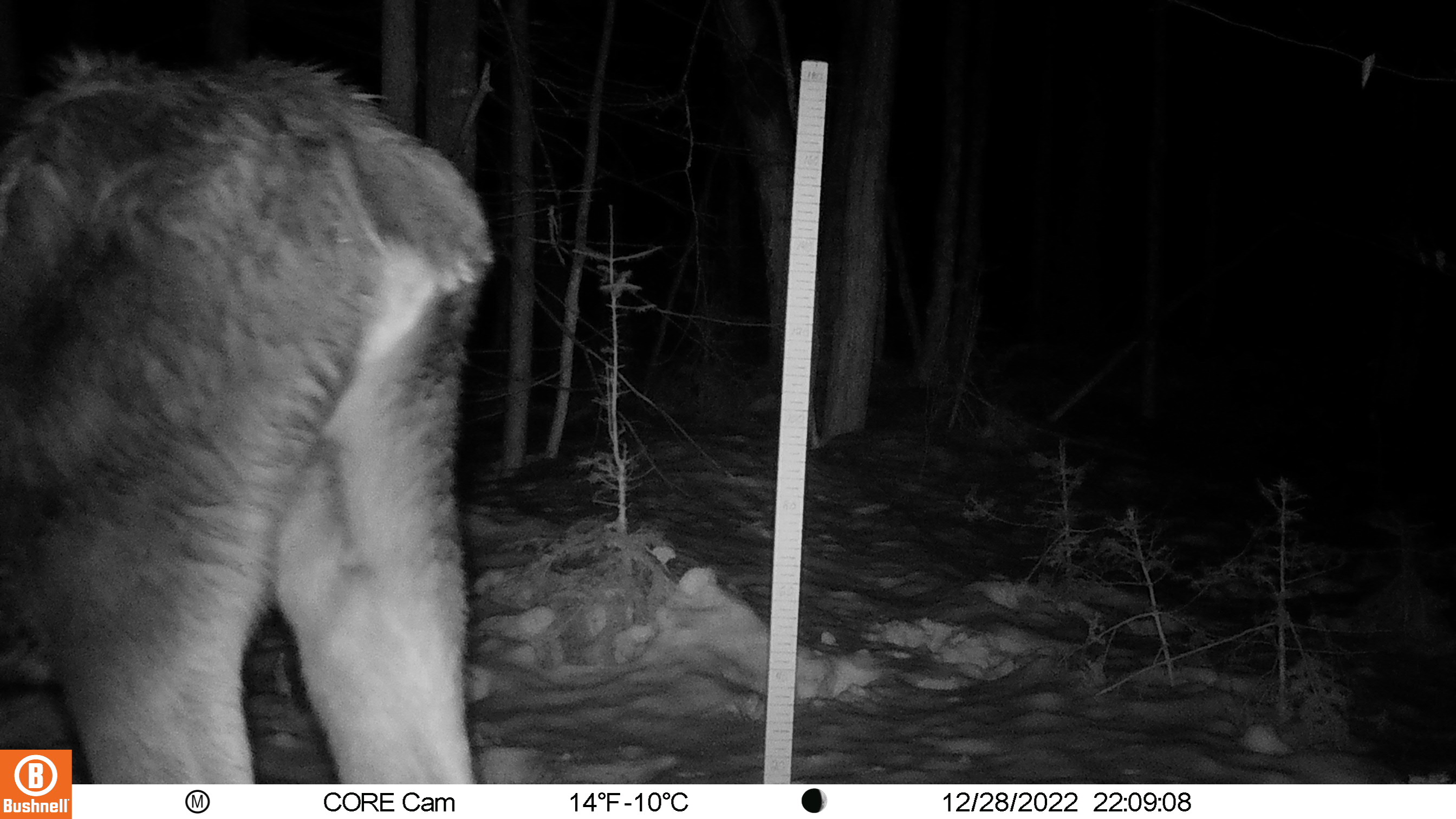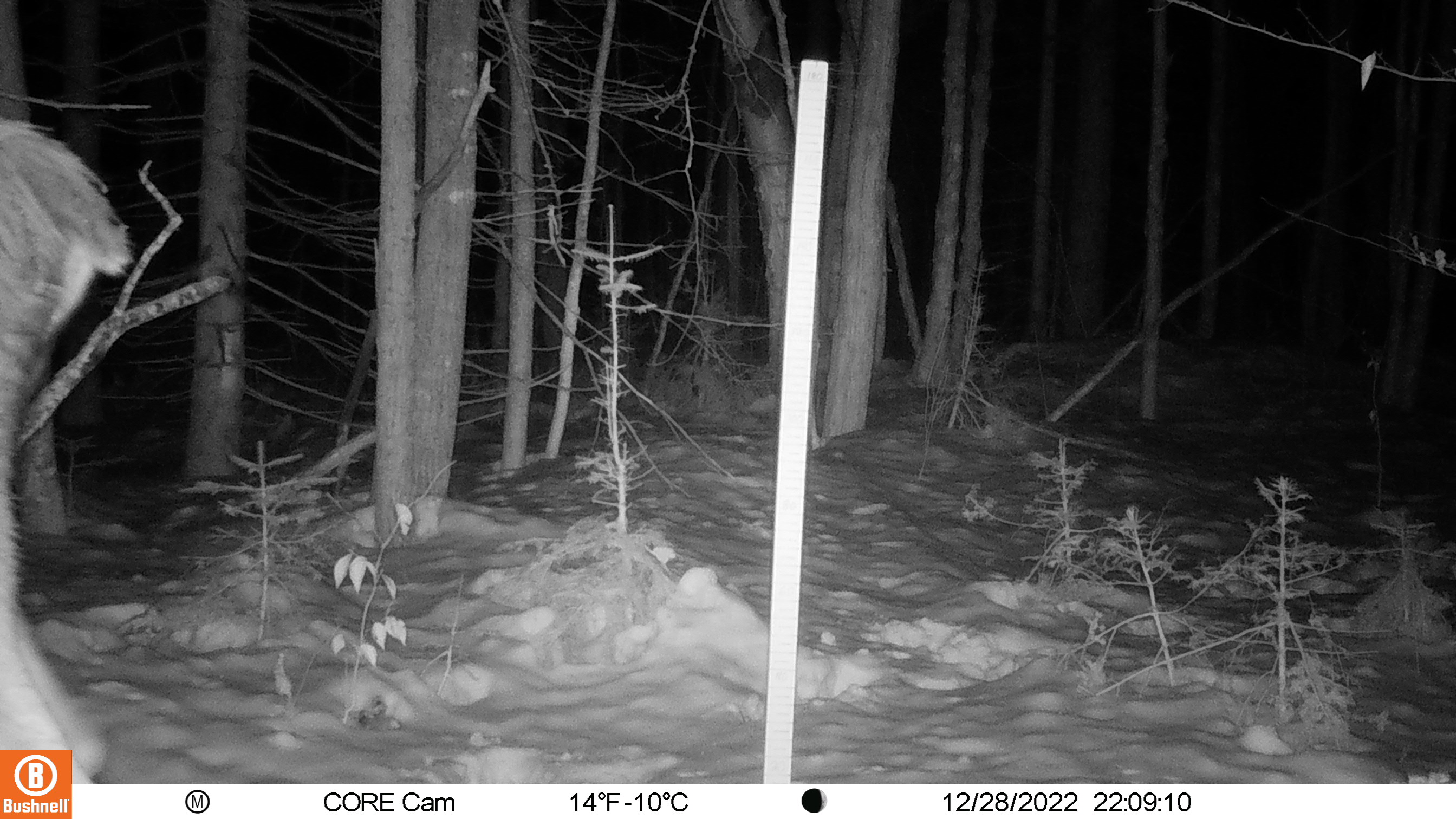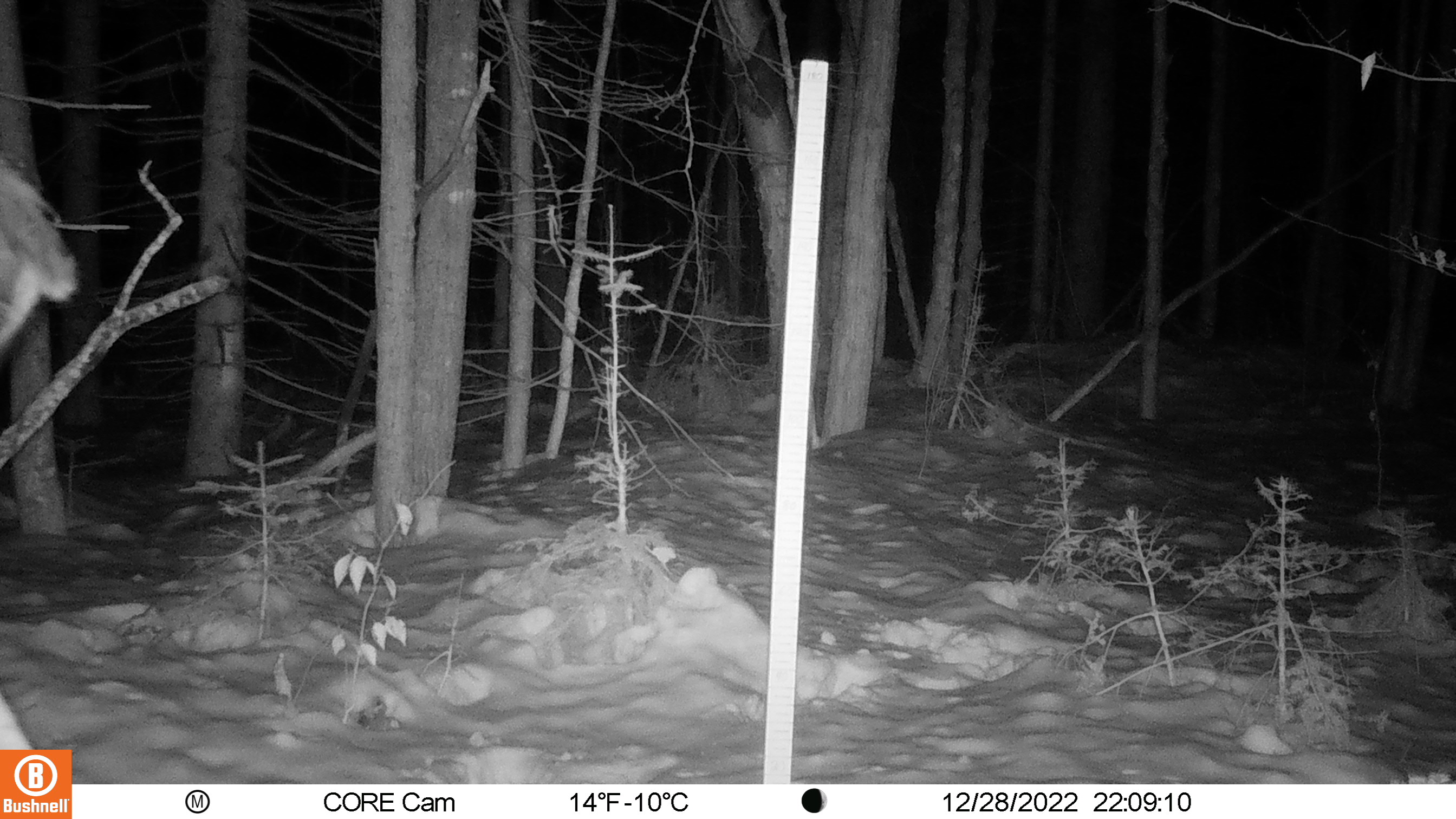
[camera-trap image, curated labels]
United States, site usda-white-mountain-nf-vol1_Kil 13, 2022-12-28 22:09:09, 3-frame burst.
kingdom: Animalia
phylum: Chordata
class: Mammalia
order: Artiodactyla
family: Cervidae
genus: Alces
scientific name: Alces alces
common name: moose